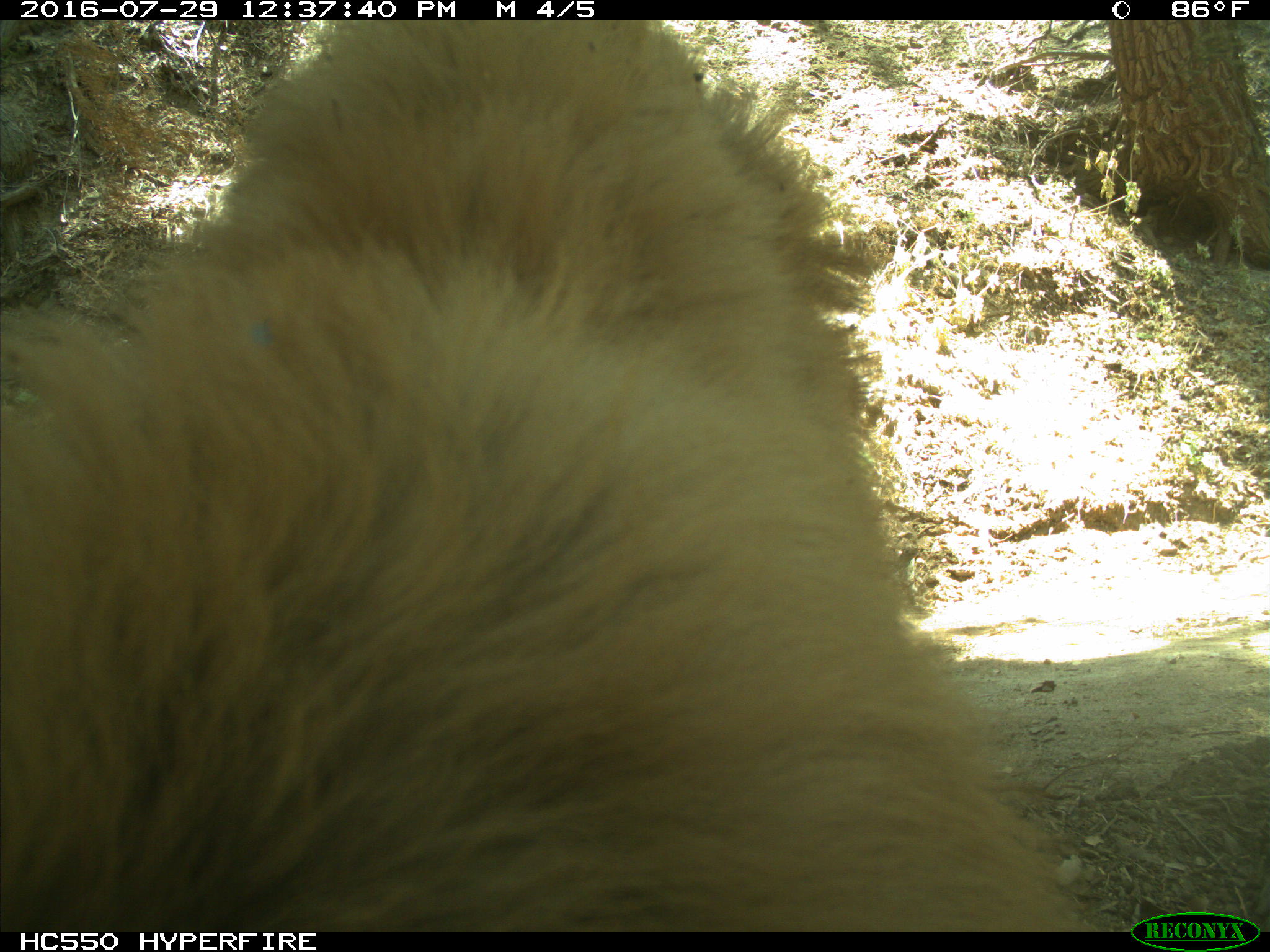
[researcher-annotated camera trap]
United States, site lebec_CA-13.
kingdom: Animalia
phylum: Chordata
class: Mammalia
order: Carnivora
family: Ursidae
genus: Ursus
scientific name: Ursus americanus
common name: american black bear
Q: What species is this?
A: Ursus americanus (american black bear).